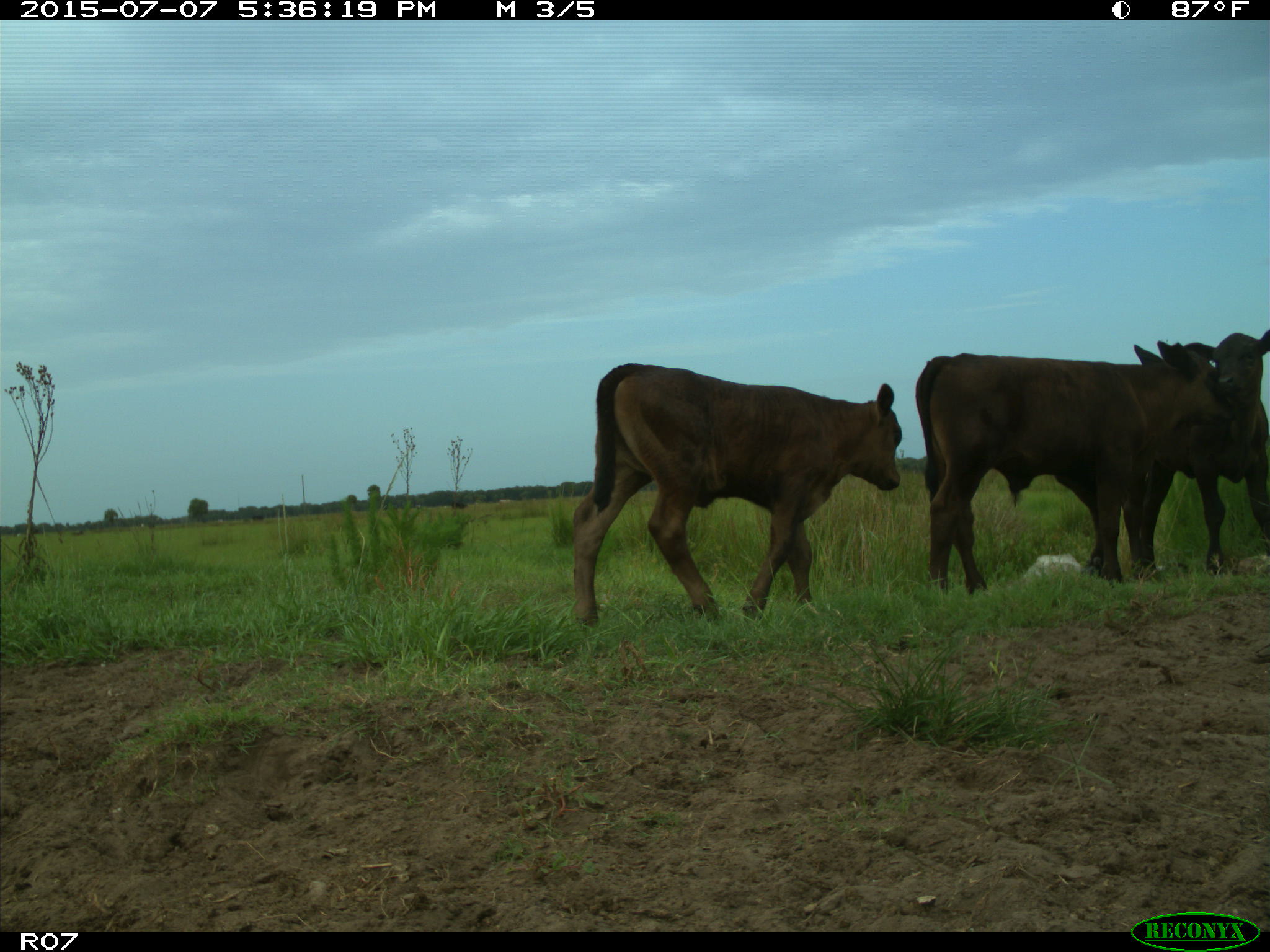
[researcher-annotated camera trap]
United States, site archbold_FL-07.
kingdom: Animalia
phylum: Chordata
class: Mammalia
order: Artiodactyla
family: Bovidae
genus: Bos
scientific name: Bos taurus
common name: domestic cow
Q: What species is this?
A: Bos taurus (domestic cow).